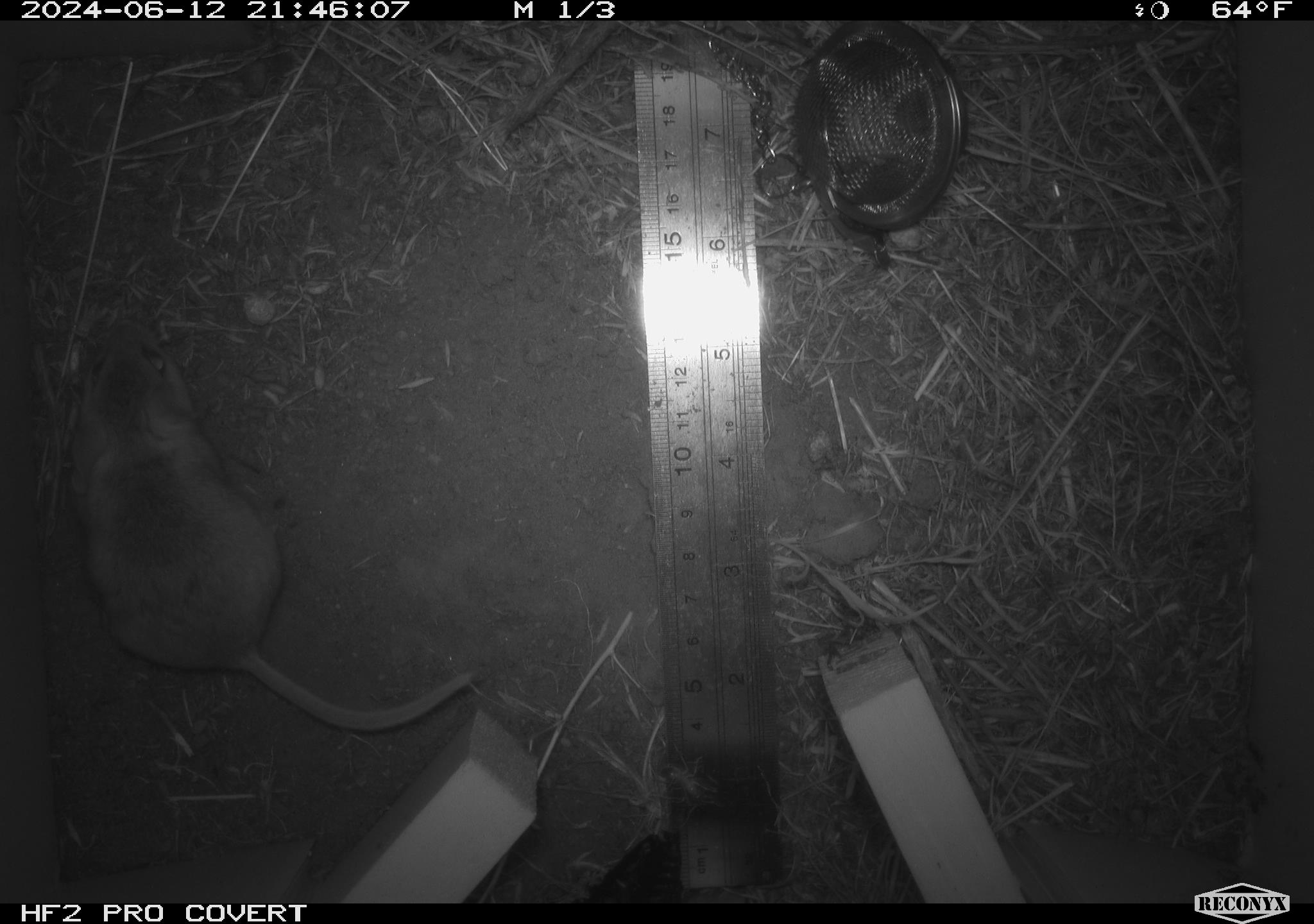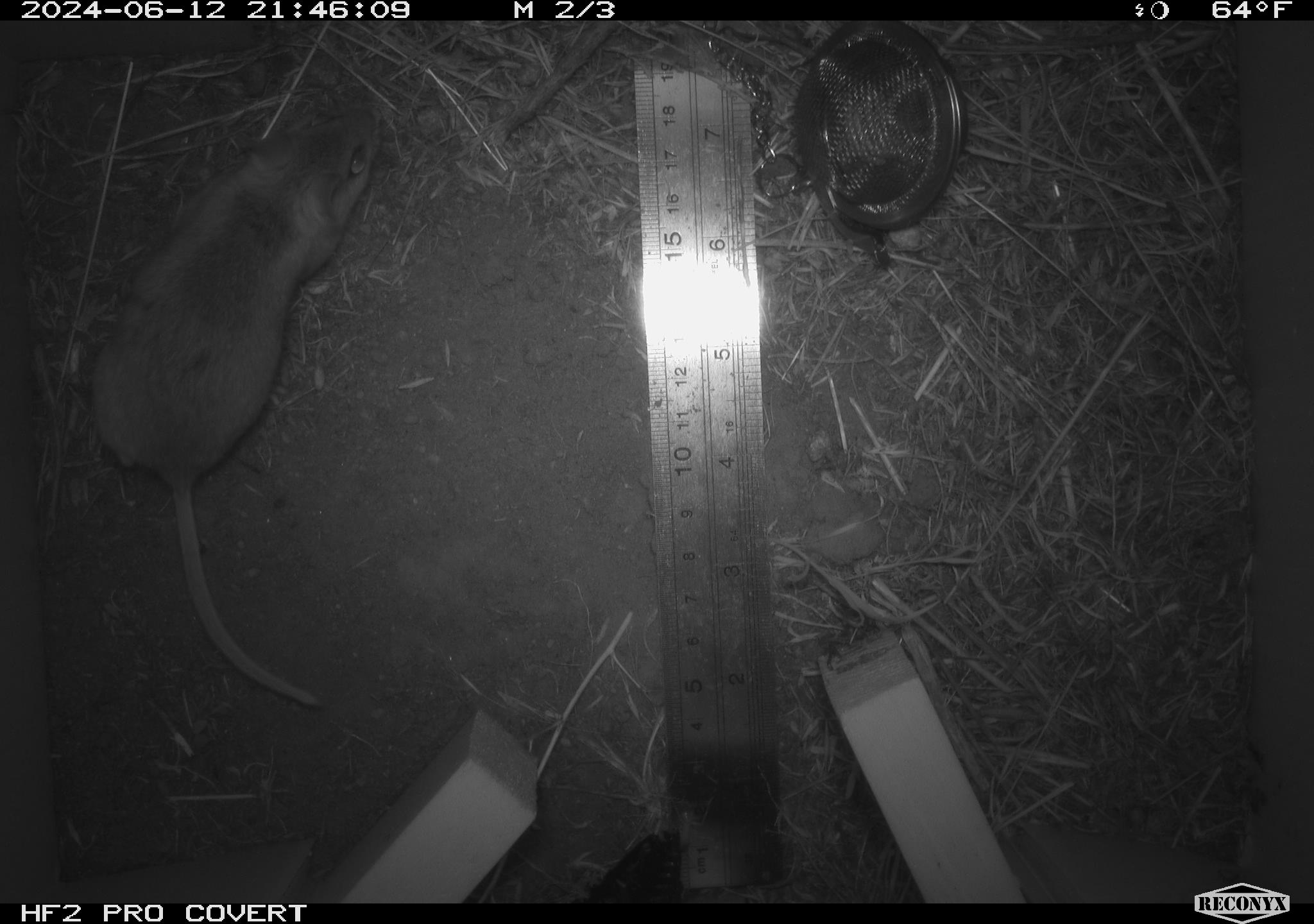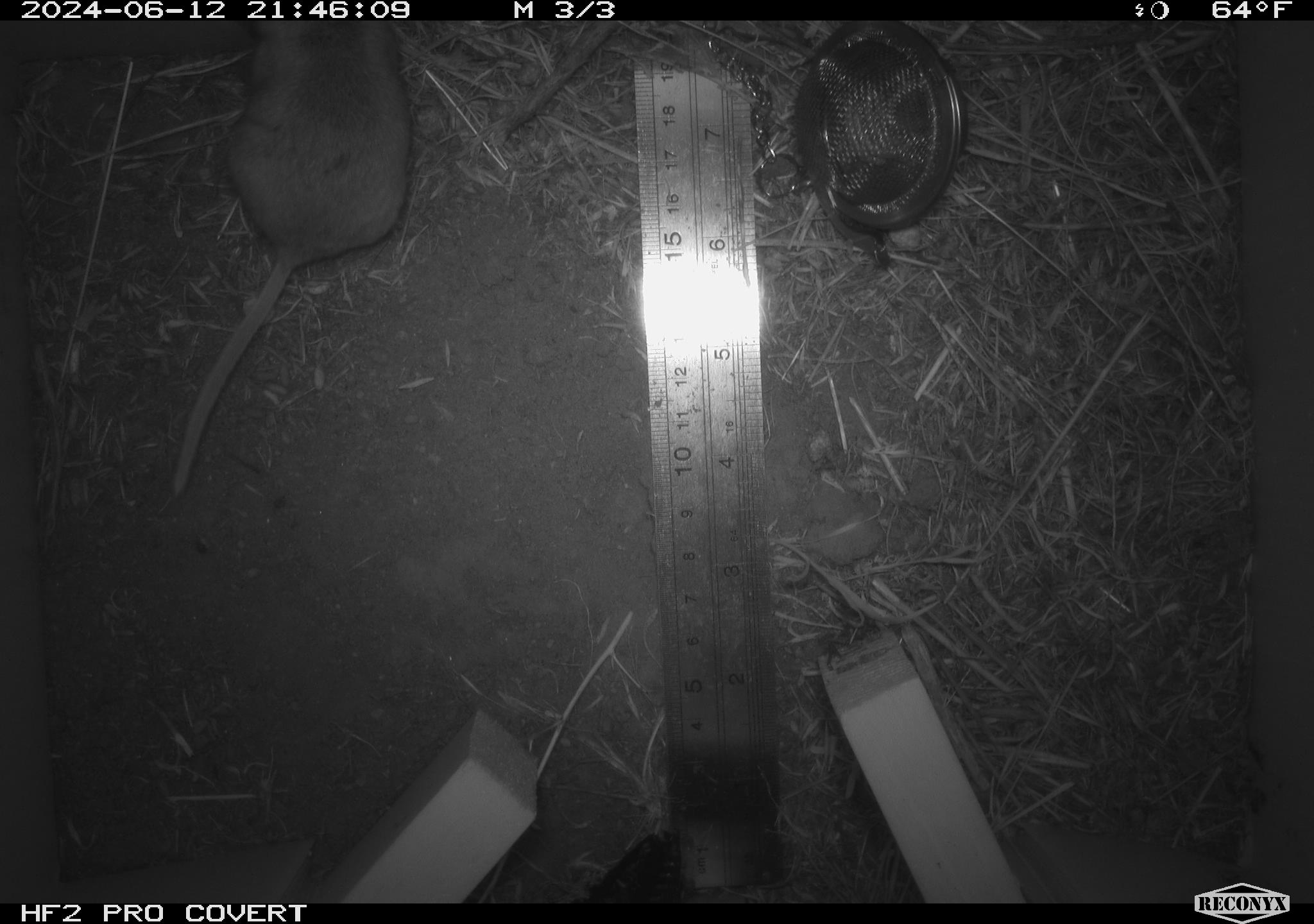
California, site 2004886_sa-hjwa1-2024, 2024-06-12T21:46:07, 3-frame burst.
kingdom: Animalia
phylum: Chordata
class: Mammalia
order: Rodentia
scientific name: Rodentia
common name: rodent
Rodent (Rodentia).